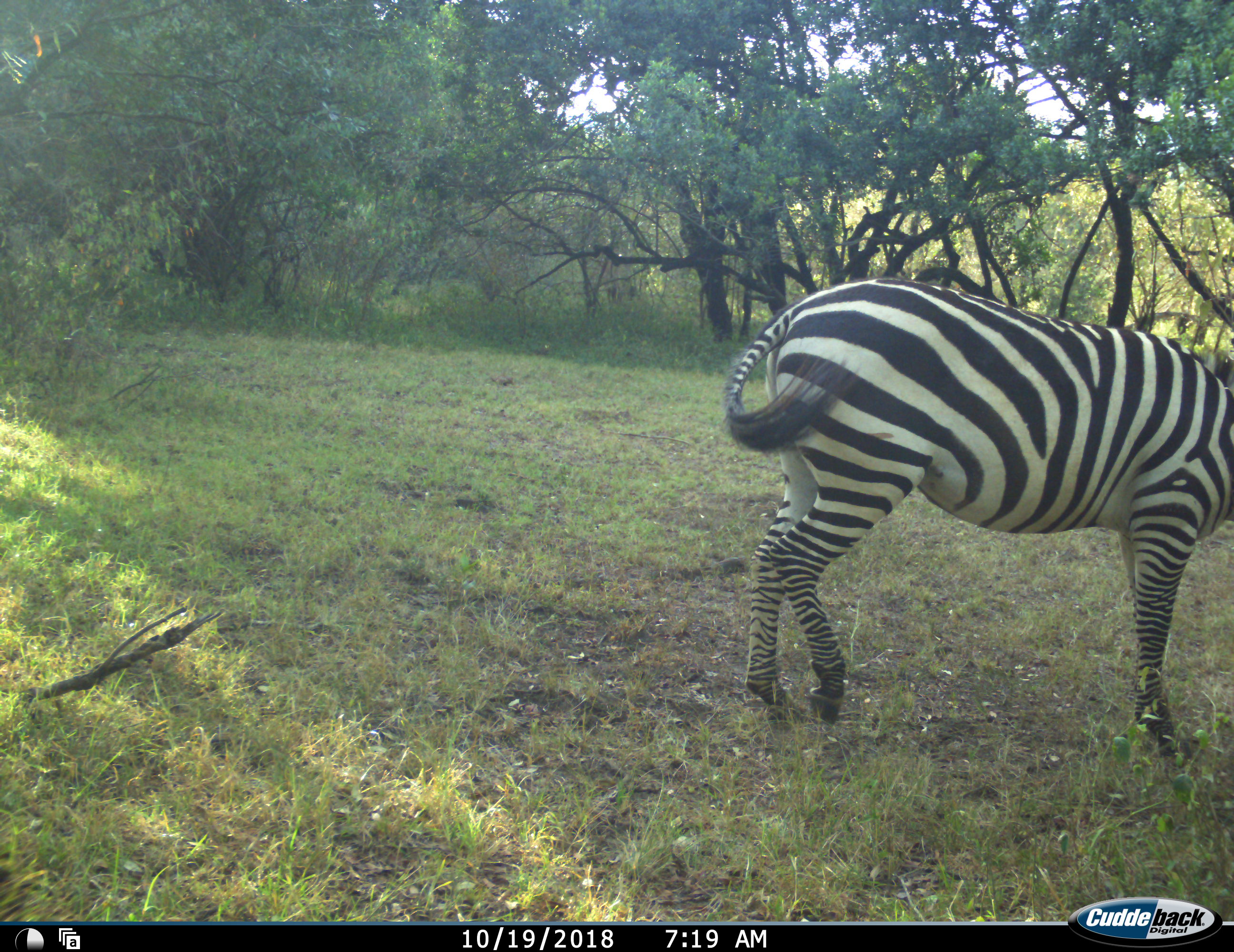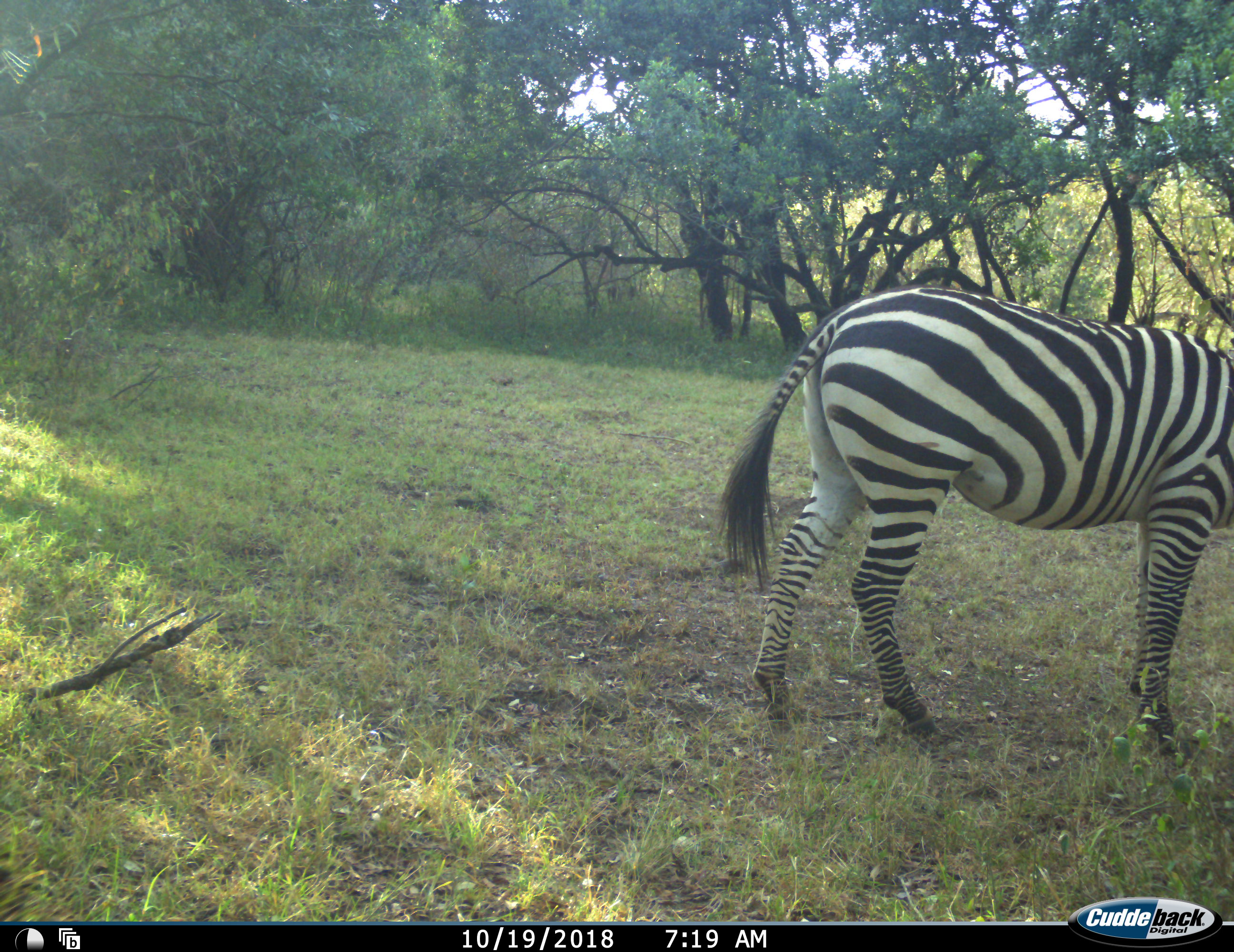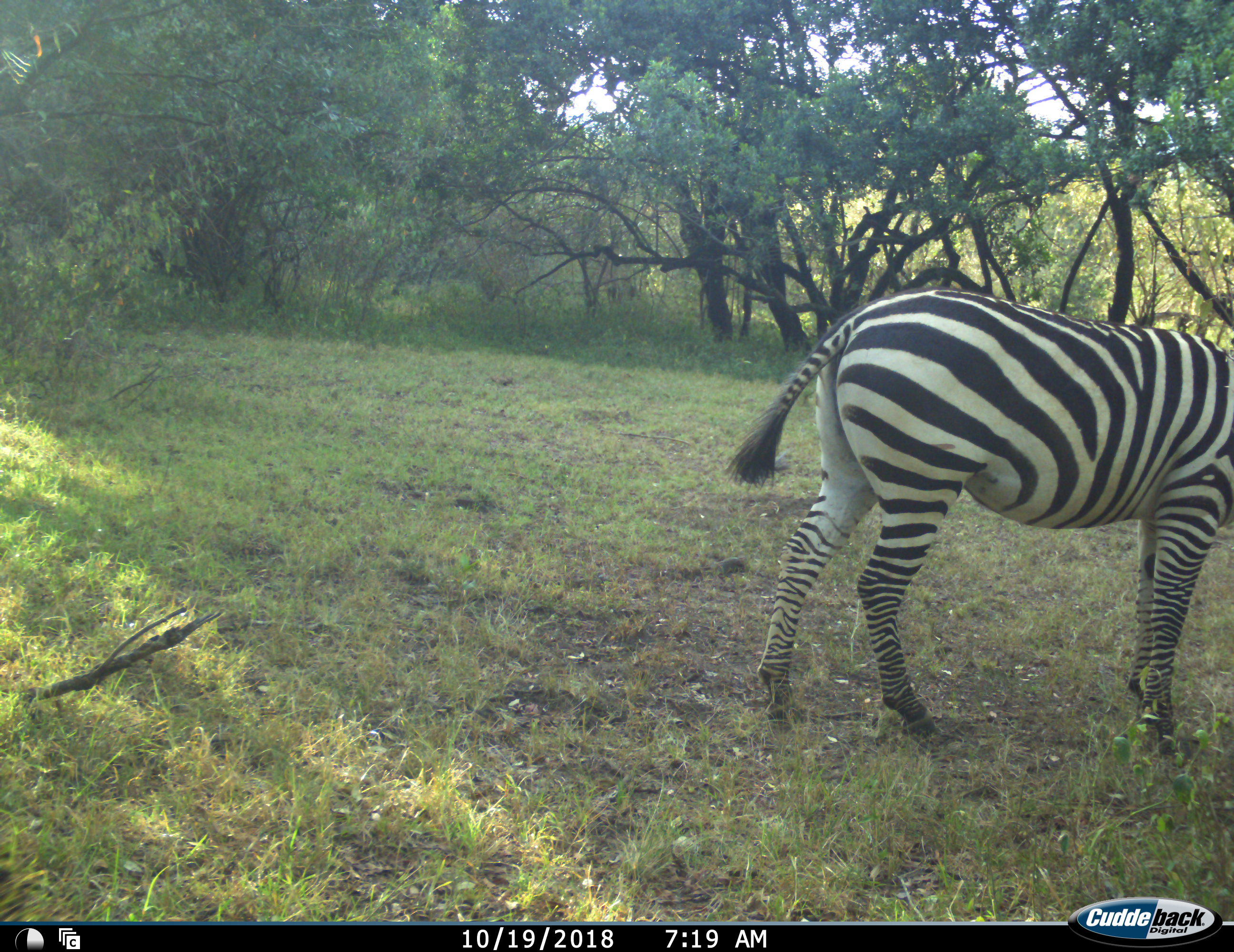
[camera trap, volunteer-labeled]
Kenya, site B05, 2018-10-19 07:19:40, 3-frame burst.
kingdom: Animalia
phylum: Chordata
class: Mammalia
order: Perissodactyla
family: Equidae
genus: Equus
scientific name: Equus quagga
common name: plains zebra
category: zebra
Zebra (plains zebra) (Equus quagga), count 1. Behavior (volunteer vote fractions): standing 73%, resting 0%, moving 9%, interacting 0%. Young present (vote fraction): 0%. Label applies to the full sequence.